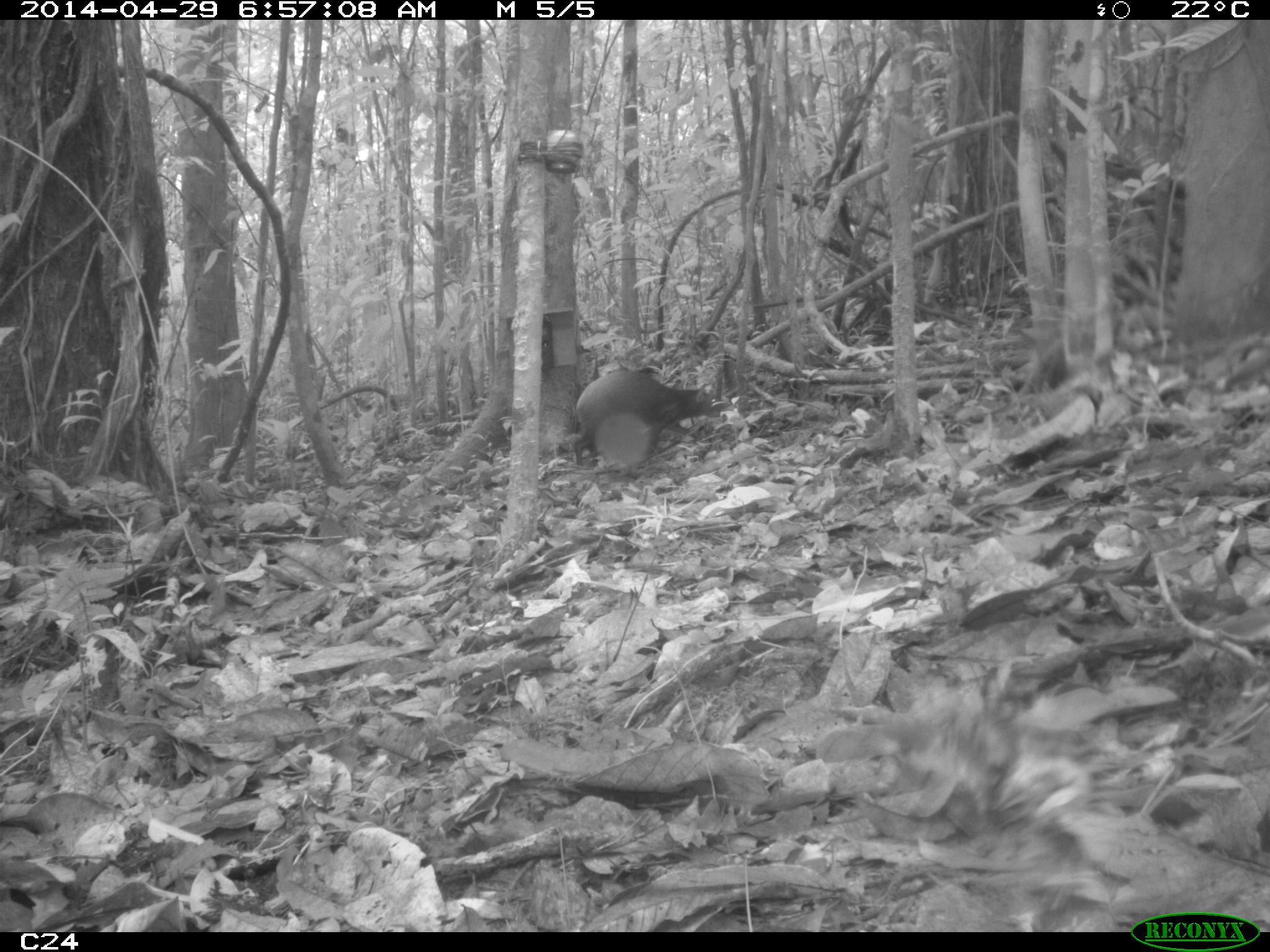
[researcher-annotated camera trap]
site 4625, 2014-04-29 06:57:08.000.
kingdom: Animalia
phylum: Chordata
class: Mammalia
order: Rodentia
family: Dasyproctidae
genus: Dasyprocta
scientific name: Dasyprocta leporina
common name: red-rumped agouti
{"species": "Dasyprocta leporina (red-rumped agouti)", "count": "1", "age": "adult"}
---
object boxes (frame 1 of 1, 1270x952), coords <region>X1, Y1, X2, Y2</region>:
dasyprocta leporina: <region>574, 370, 720, 467</region>